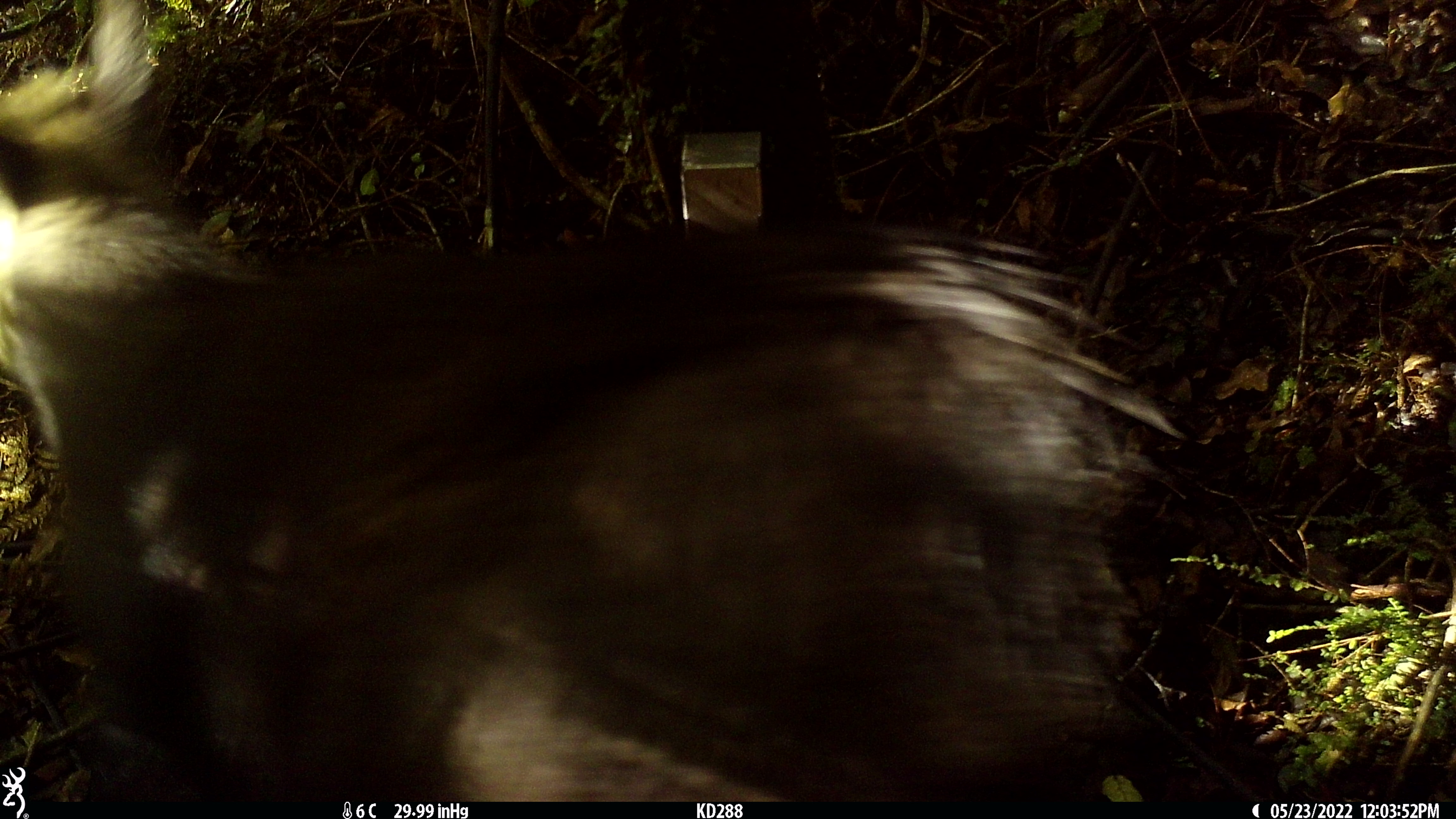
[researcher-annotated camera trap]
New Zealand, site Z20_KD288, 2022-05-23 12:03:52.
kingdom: Animalia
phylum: Chordata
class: Mammalia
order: Artiodactyla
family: Bovidae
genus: Rupicapra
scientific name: Rupicapra rupicapra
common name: alpine chamois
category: chamois